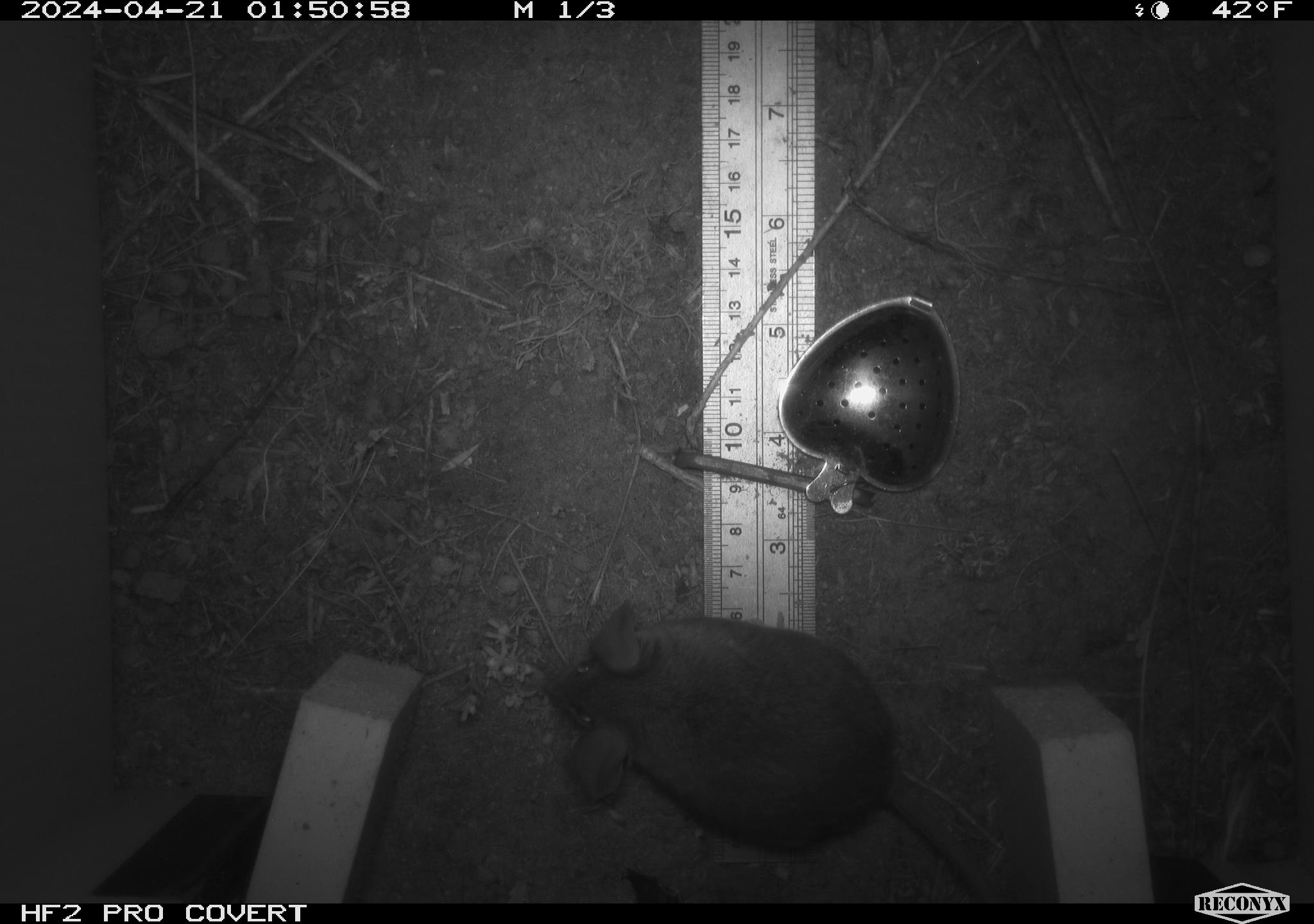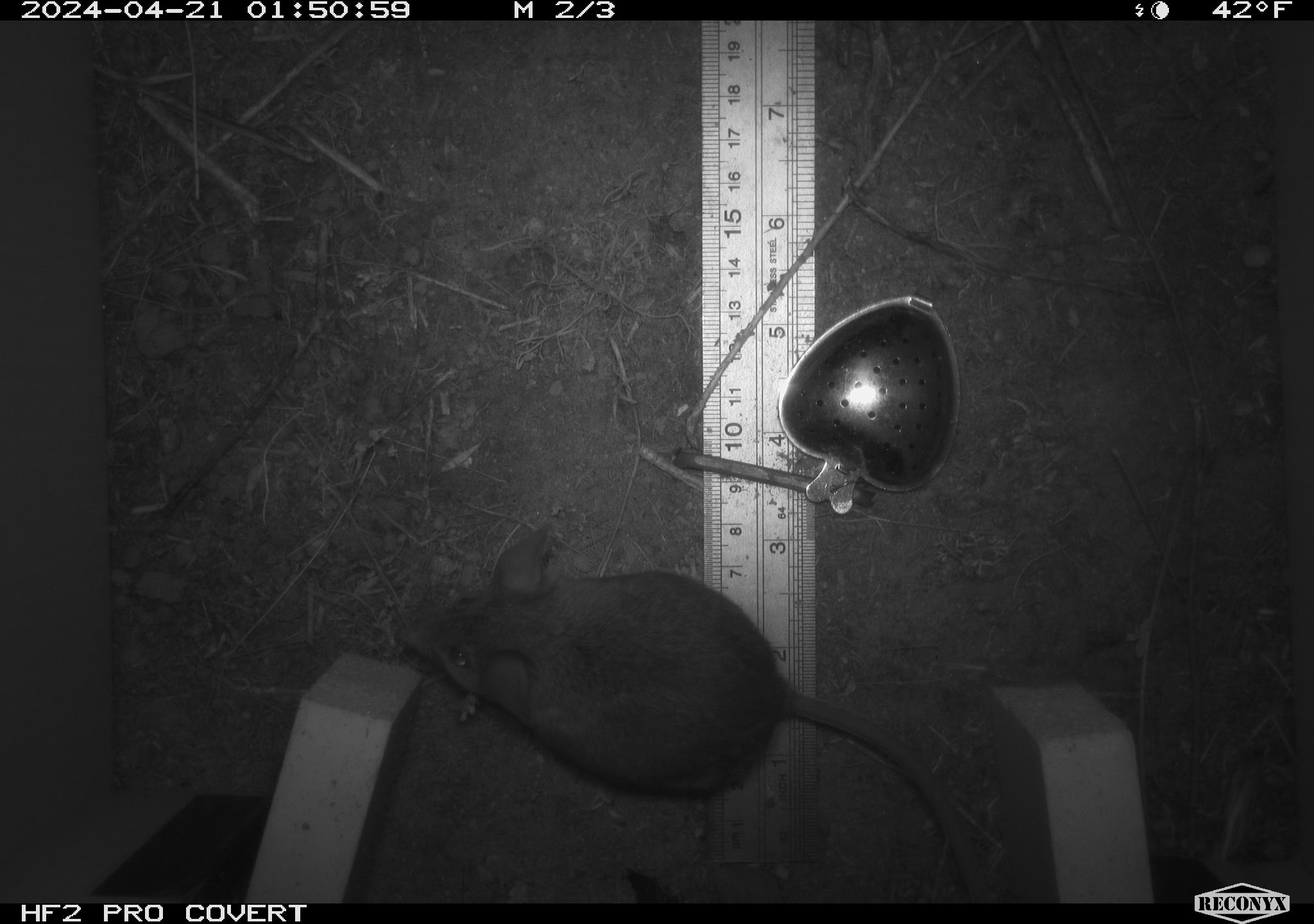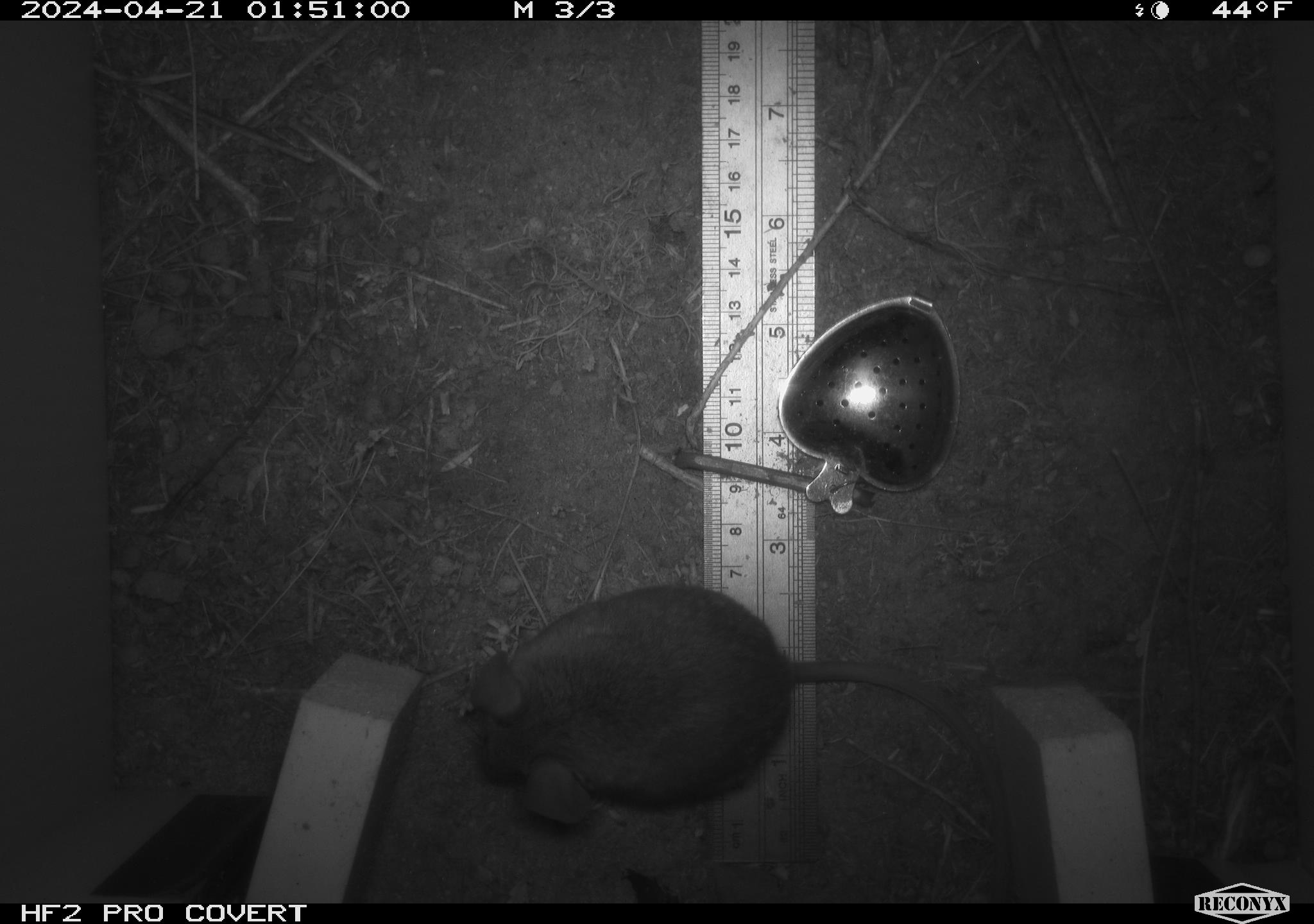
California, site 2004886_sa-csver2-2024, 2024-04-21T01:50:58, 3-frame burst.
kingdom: Animalia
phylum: Chordata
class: Mammalia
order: Rodentia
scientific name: Rodentia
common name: rodent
Rodent (Rodentia).